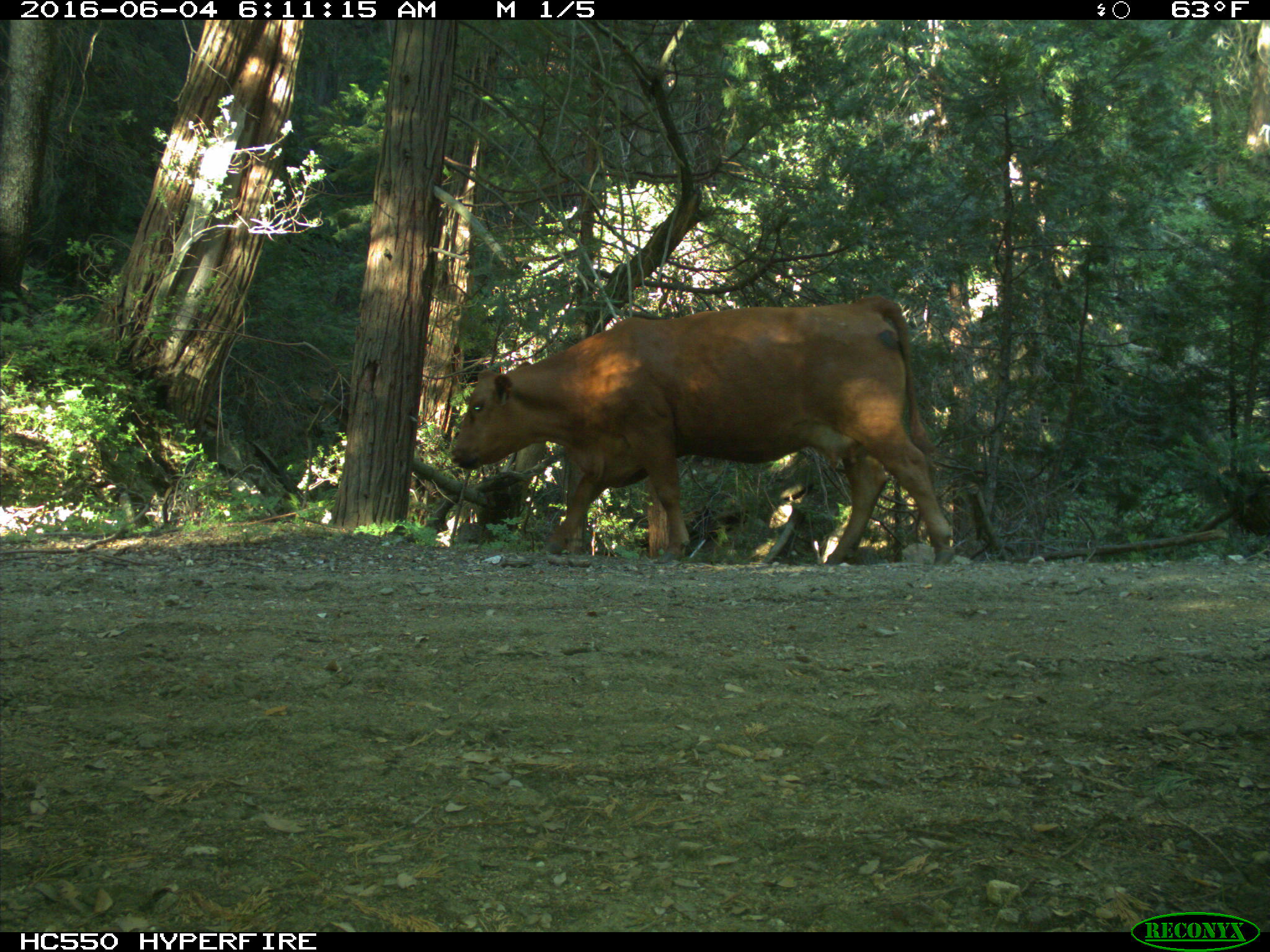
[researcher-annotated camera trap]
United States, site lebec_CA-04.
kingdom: Animalia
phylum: Chordata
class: Mammalia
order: Artiodactyla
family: Bovidae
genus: Bos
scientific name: Bos taurus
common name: domestic cow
Bos taurus (domestic cow).